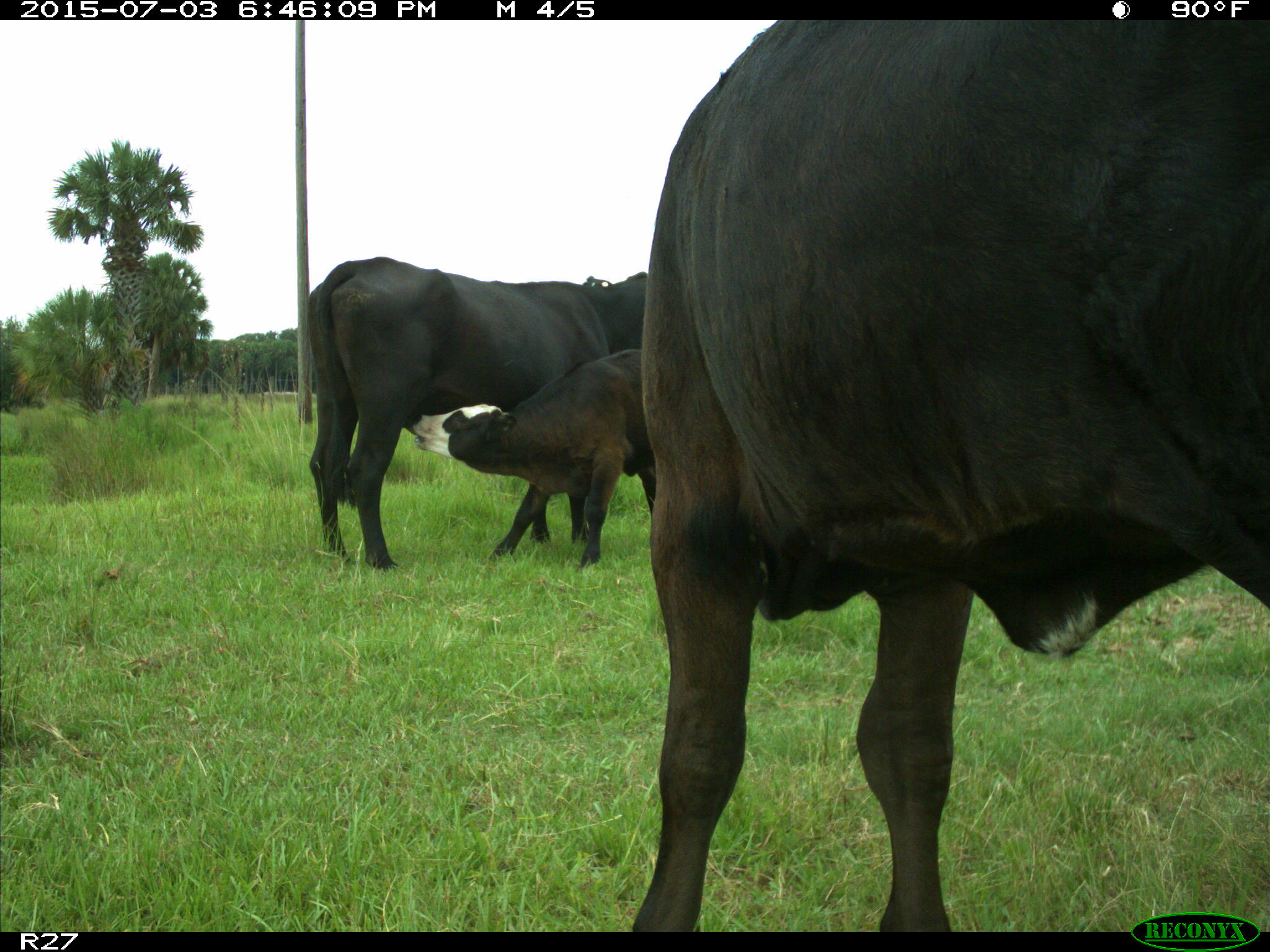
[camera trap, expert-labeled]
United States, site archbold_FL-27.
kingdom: Animalia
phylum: Chordata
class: Mammalia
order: Artiodactyla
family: Bovidae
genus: Bos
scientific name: Bos taurus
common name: domestic cow